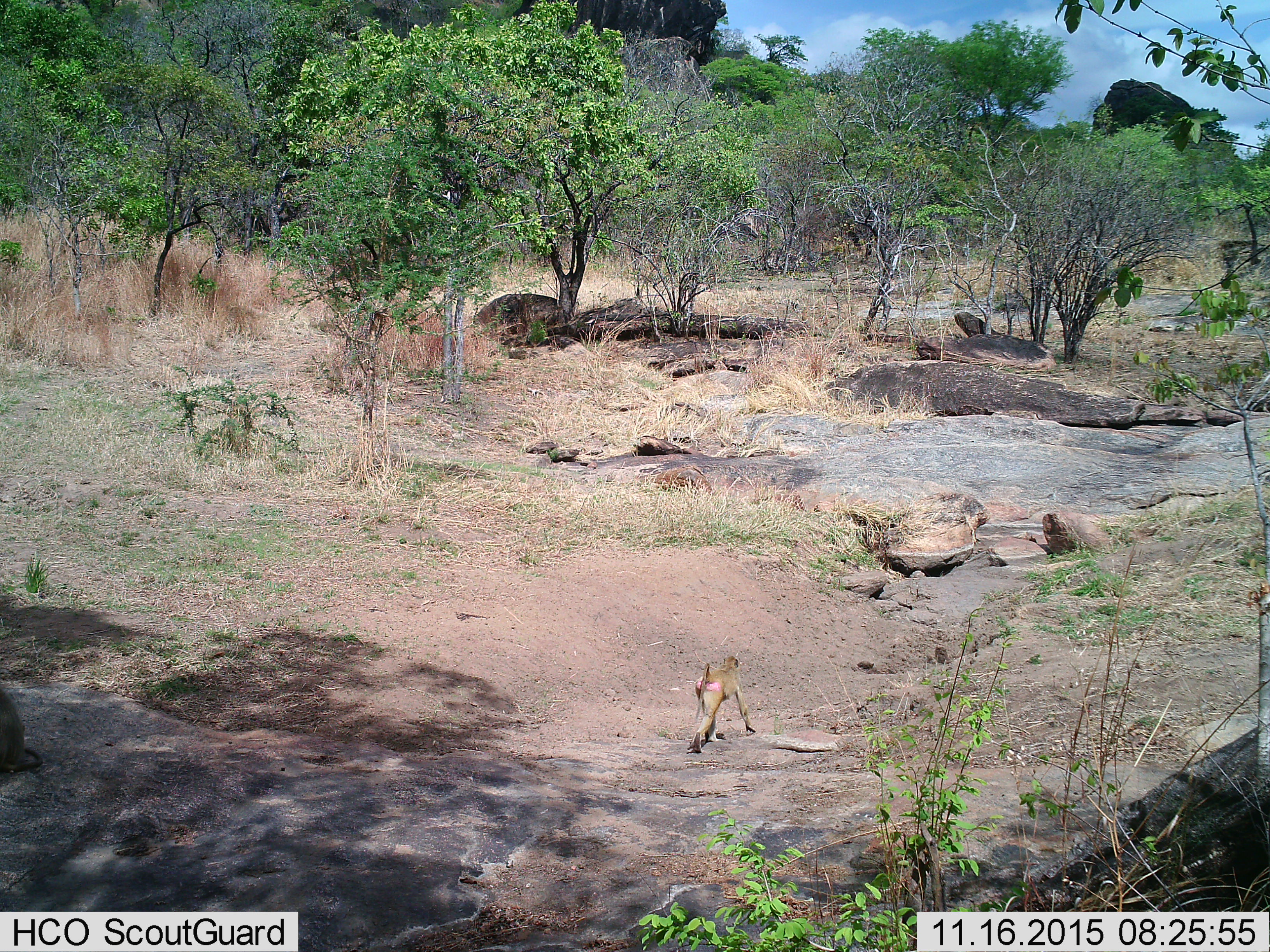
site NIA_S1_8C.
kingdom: Animalia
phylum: Chordata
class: Mammalia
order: Primates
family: Cercopithecidae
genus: Papio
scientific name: Papio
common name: baboon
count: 1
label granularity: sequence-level